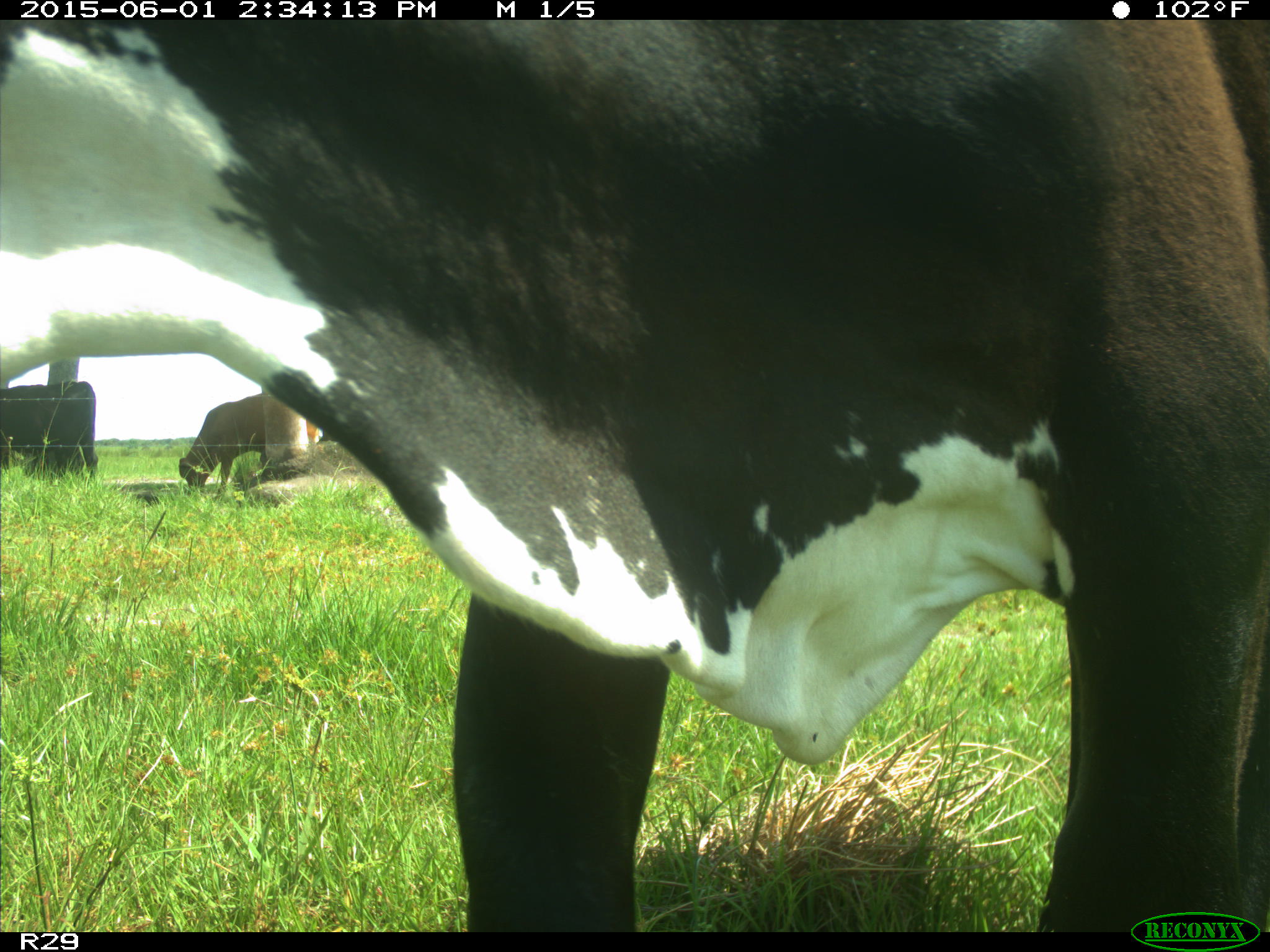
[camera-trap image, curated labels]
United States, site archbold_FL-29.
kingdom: Animalia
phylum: Chordata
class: Mammalia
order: Artiodactyla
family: Bovidae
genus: Bos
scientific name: Bos taurus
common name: domestic cow